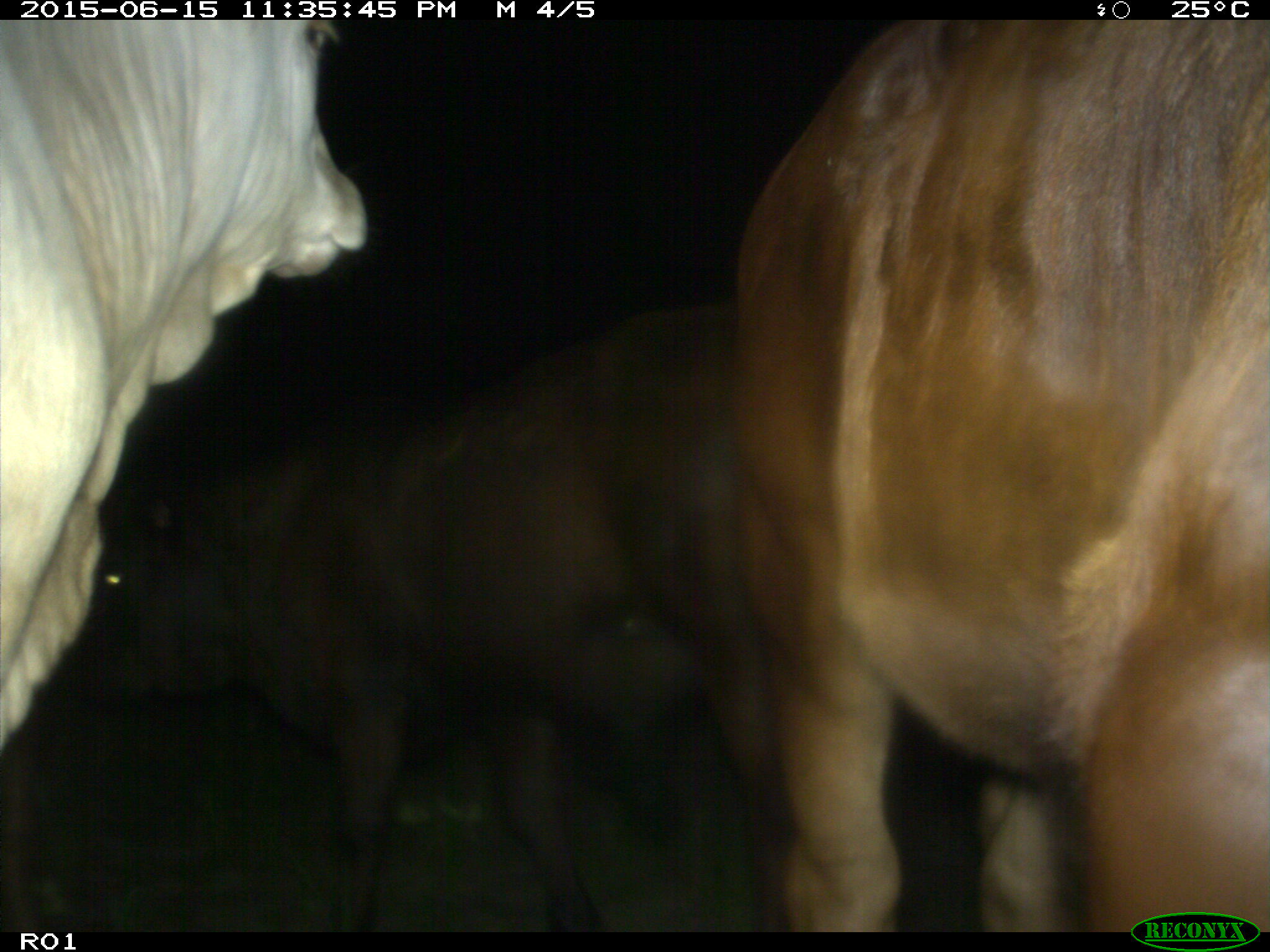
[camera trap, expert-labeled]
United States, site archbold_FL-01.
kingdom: Animalia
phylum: Chordata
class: Mammalia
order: Artiodactyla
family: Bovidae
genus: Bos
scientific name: Bos taurus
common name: domestic cow